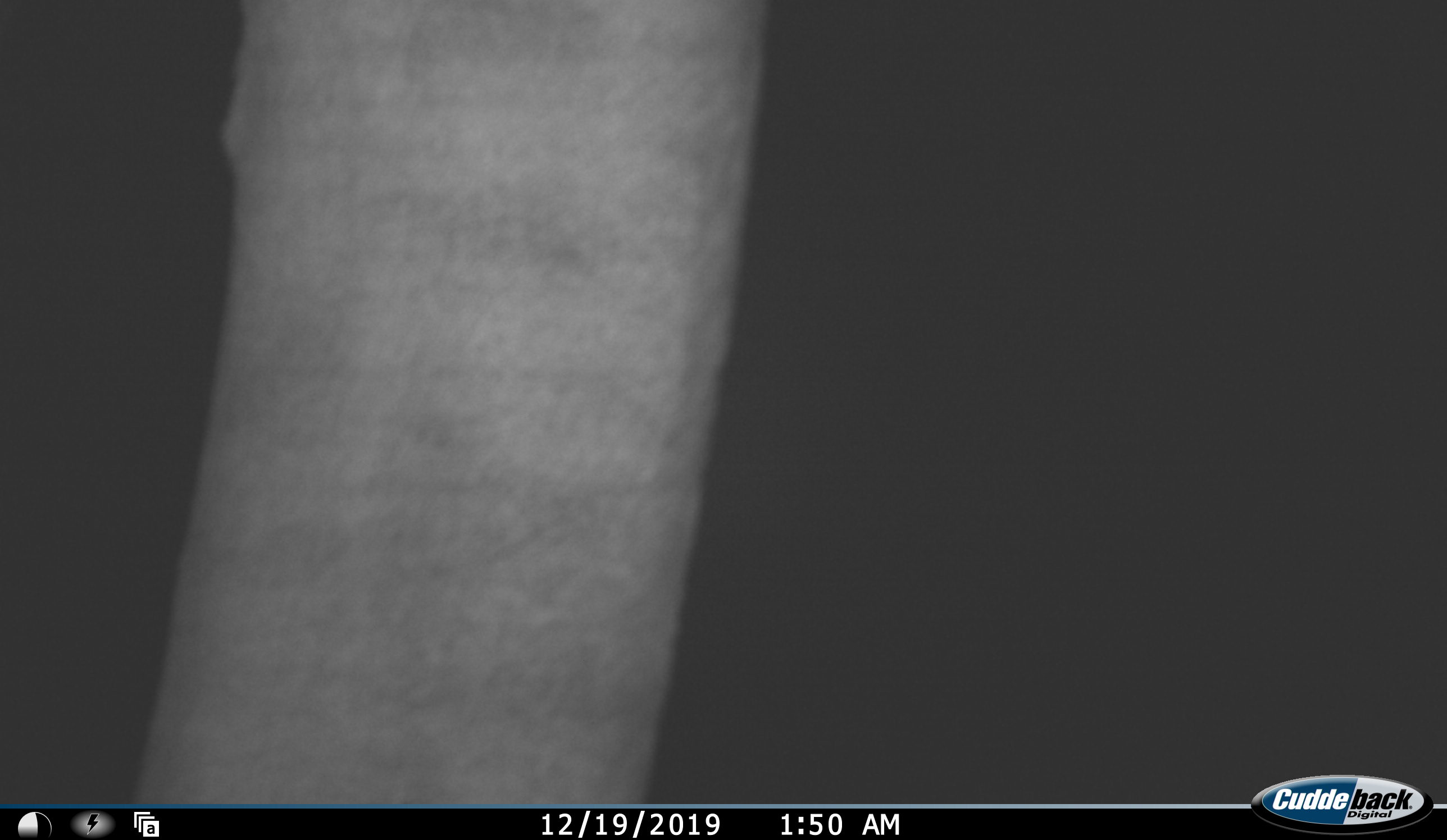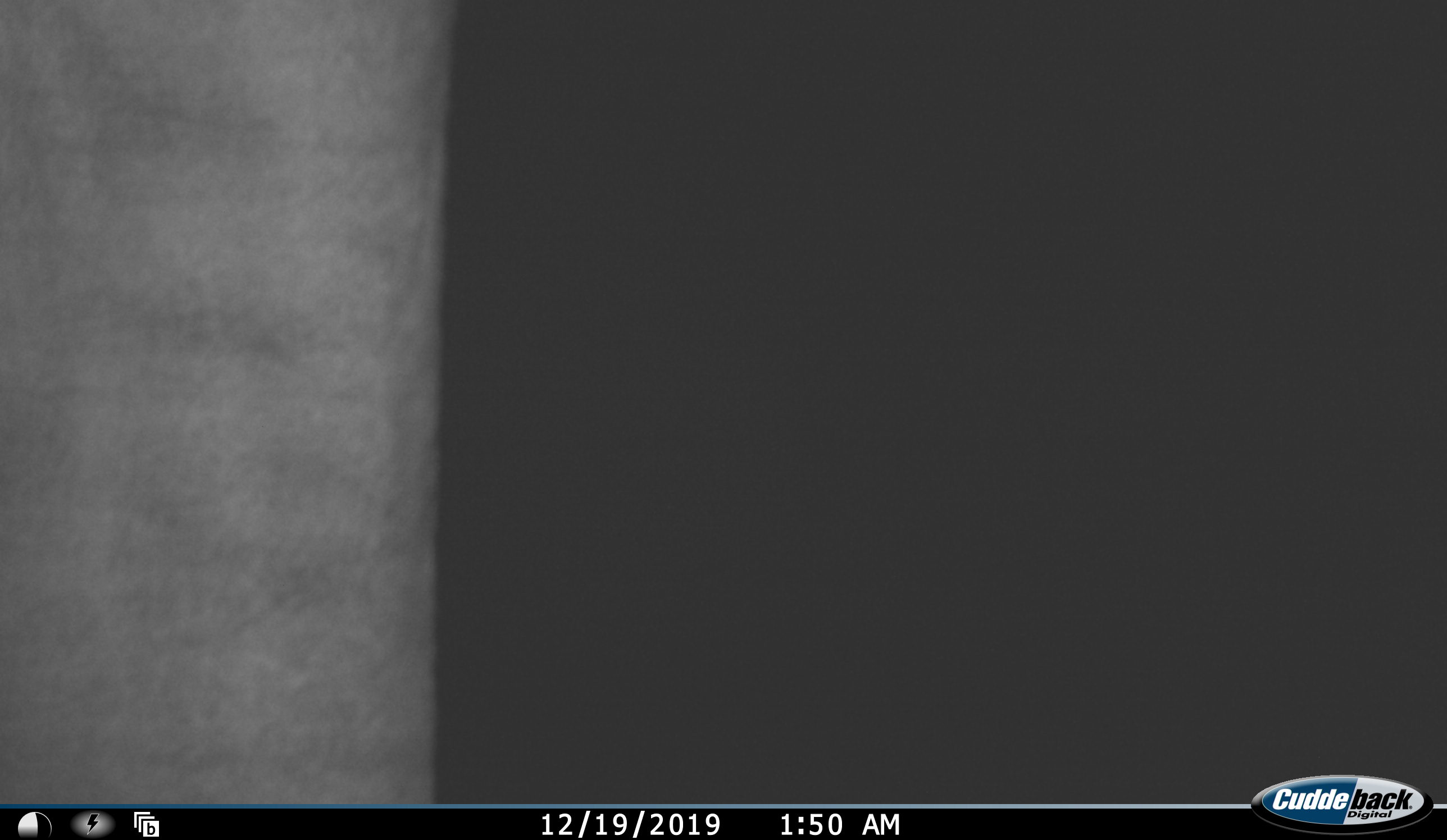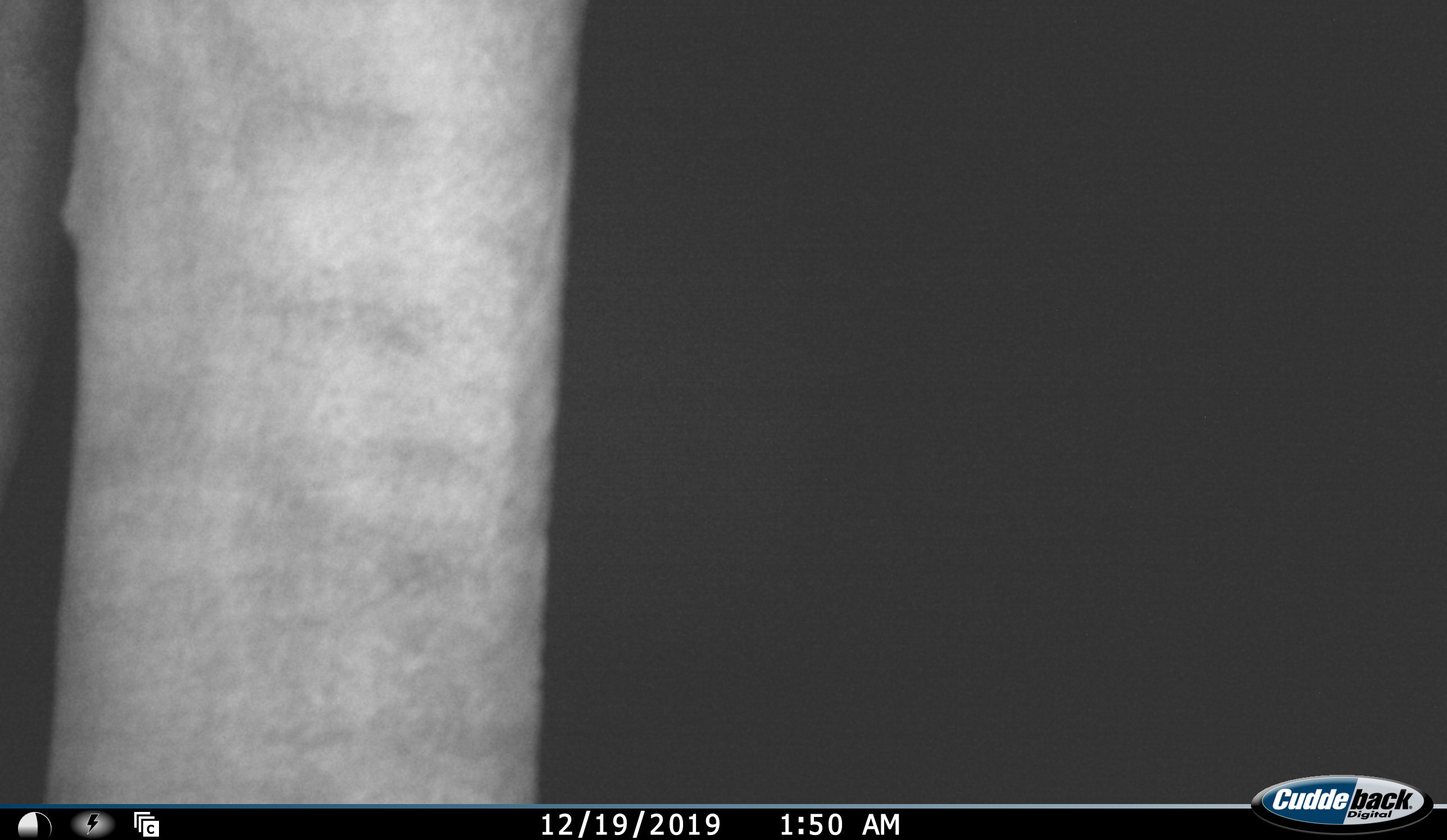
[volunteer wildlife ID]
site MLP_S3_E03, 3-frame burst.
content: unidentified animal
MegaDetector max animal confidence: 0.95